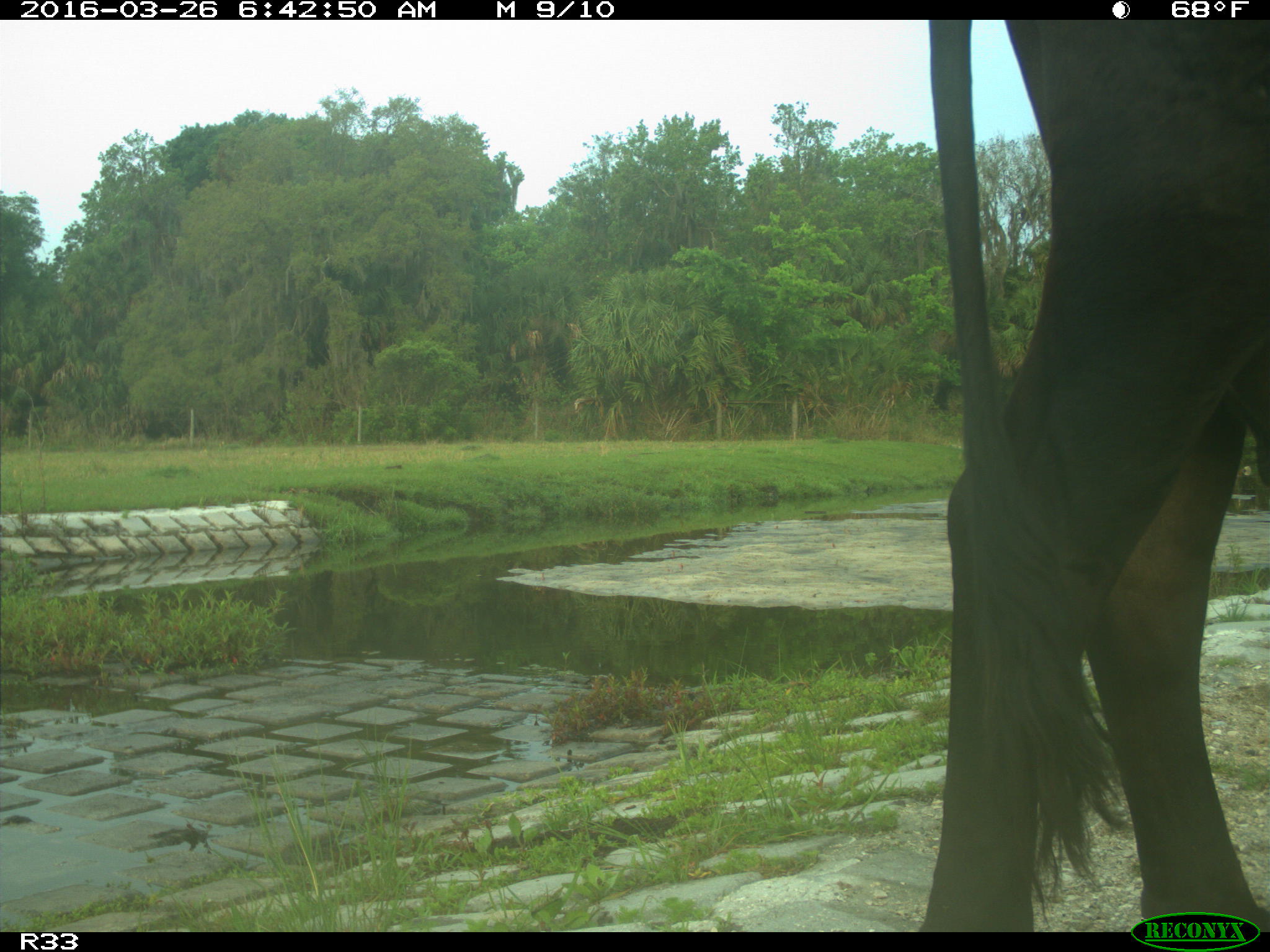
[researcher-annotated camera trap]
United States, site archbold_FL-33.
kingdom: Animalia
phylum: Chordata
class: Mammalia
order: Artiodactyla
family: Bovidae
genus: Bos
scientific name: Bos taurus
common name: domestic cow